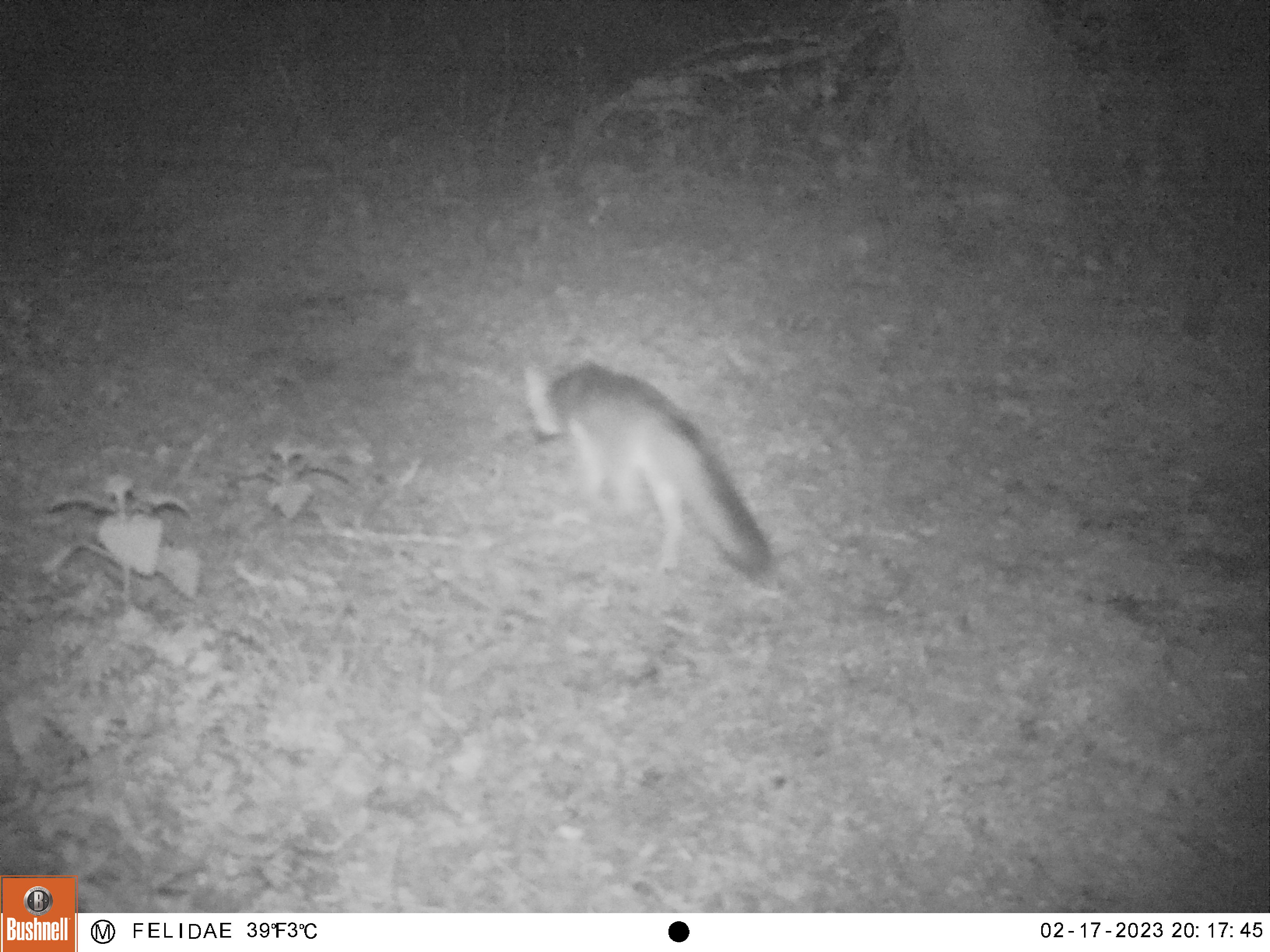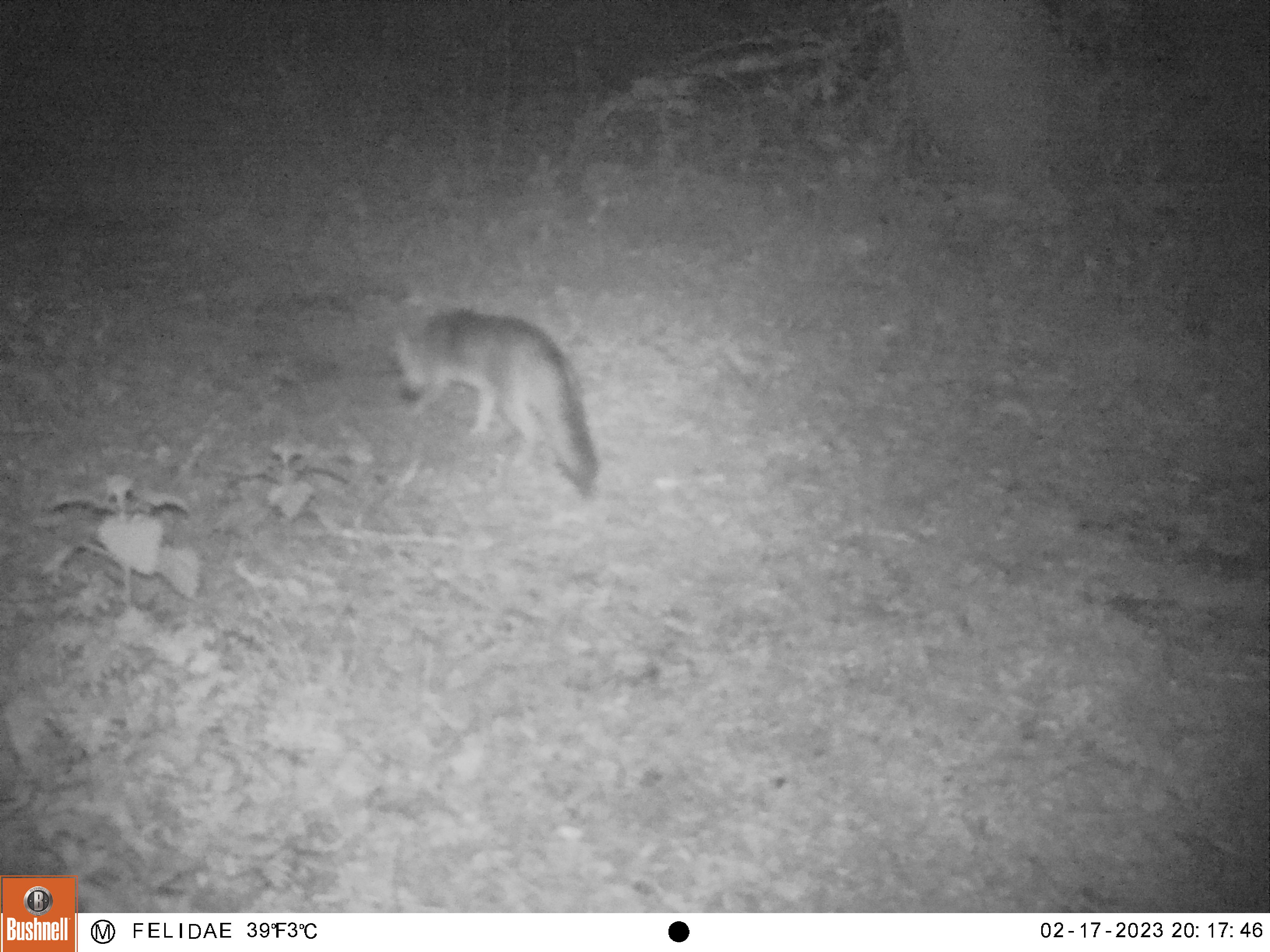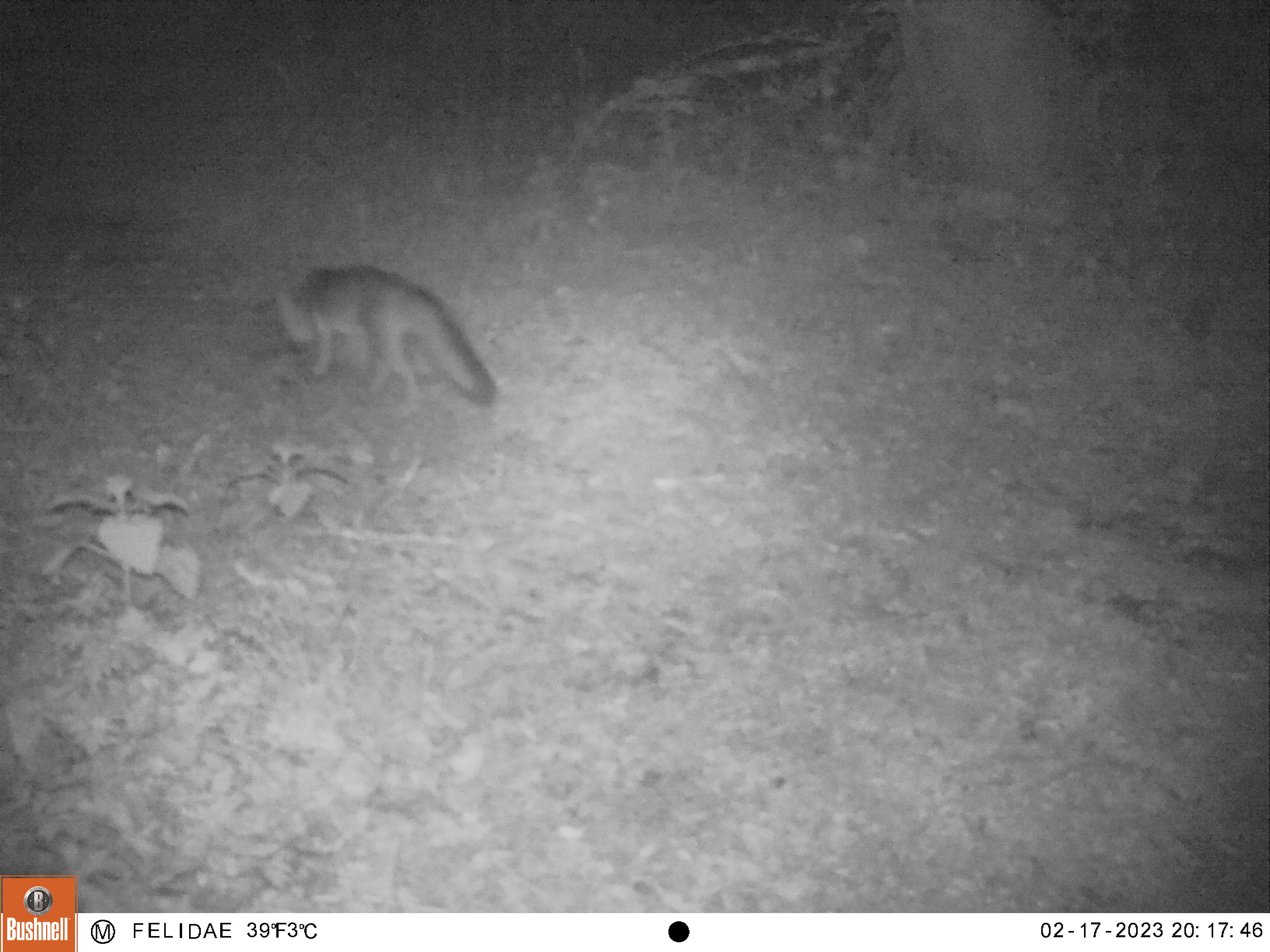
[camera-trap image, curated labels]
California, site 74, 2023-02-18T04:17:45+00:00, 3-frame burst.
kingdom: Animalia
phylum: Chordata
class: Mammalia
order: Carnivora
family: Canidae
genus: Urocyon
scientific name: Urocyon cinereoargenteus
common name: gray fox